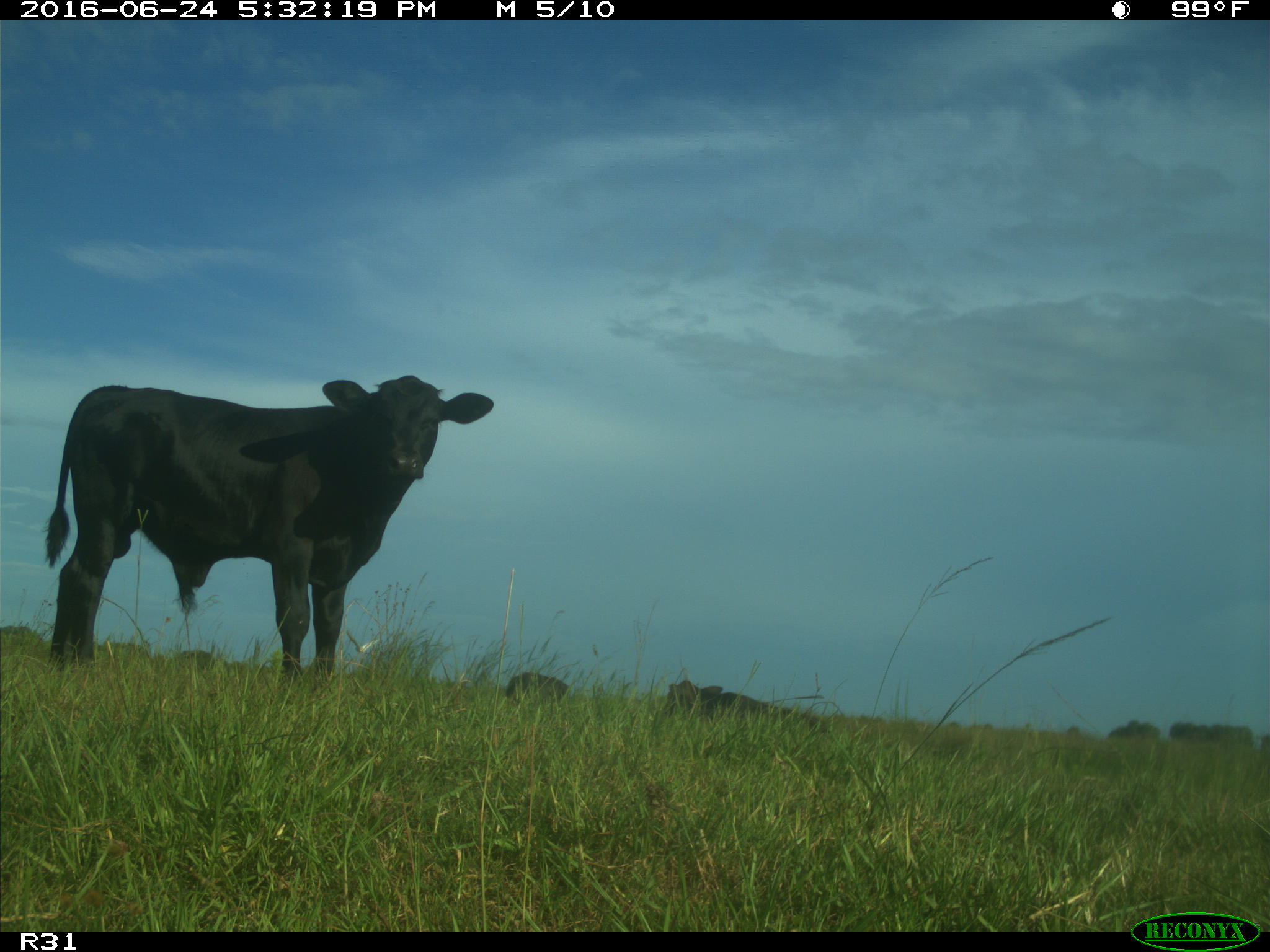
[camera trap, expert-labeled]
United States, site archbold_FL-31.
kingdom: Animalia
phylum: Chordata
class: Mammalia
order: Artiodactyla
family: Bovidae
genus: Bos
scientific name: Bos taurus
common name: domestic cow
Bos taurus (domestic cow).